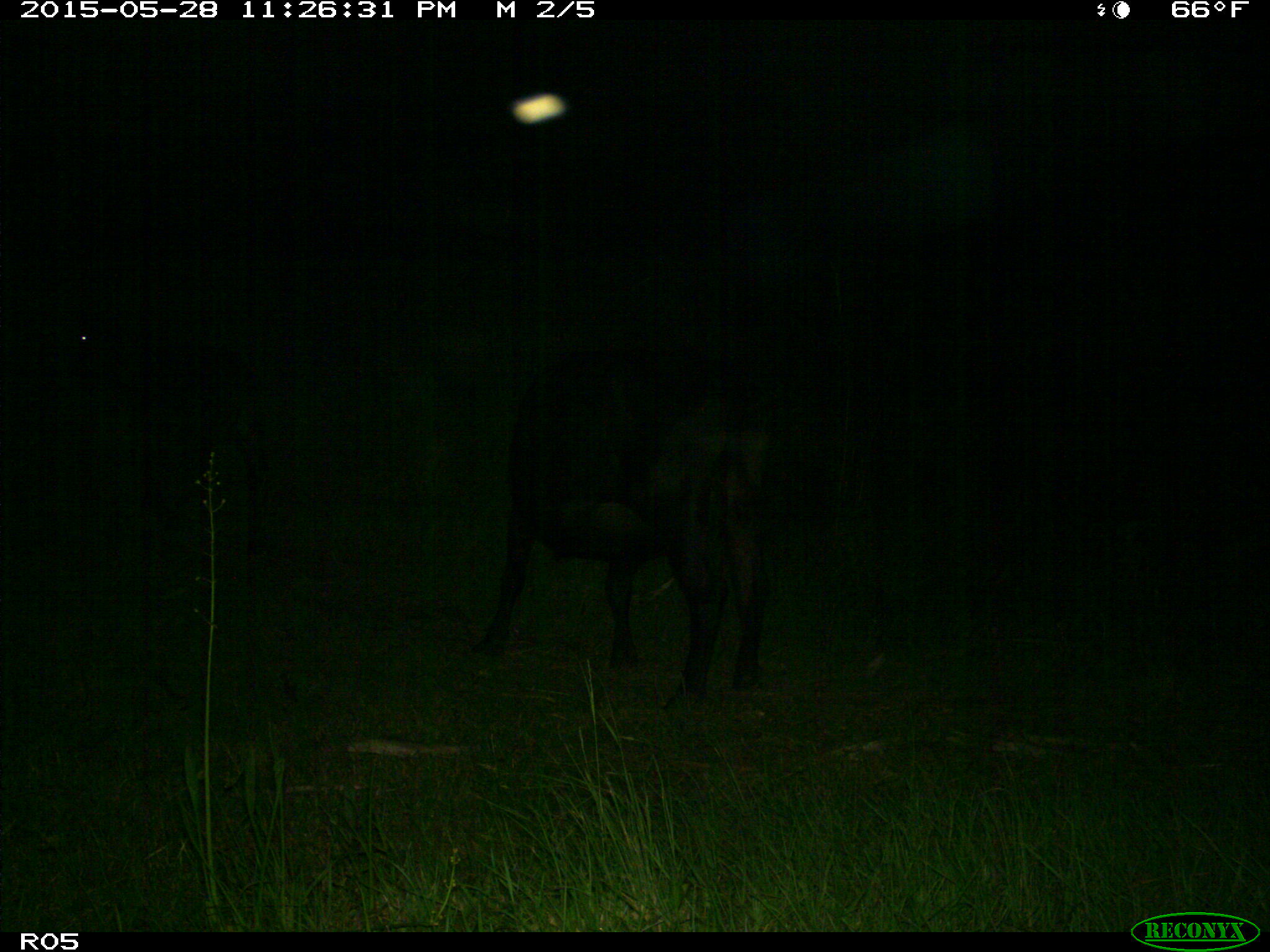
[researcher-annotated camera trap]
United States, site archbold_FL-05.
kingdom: Animalia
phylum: Chordata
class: Mammalia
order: Artiodactyla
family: Bovidae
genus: Bos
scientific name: Bos taurus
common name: domestic cow